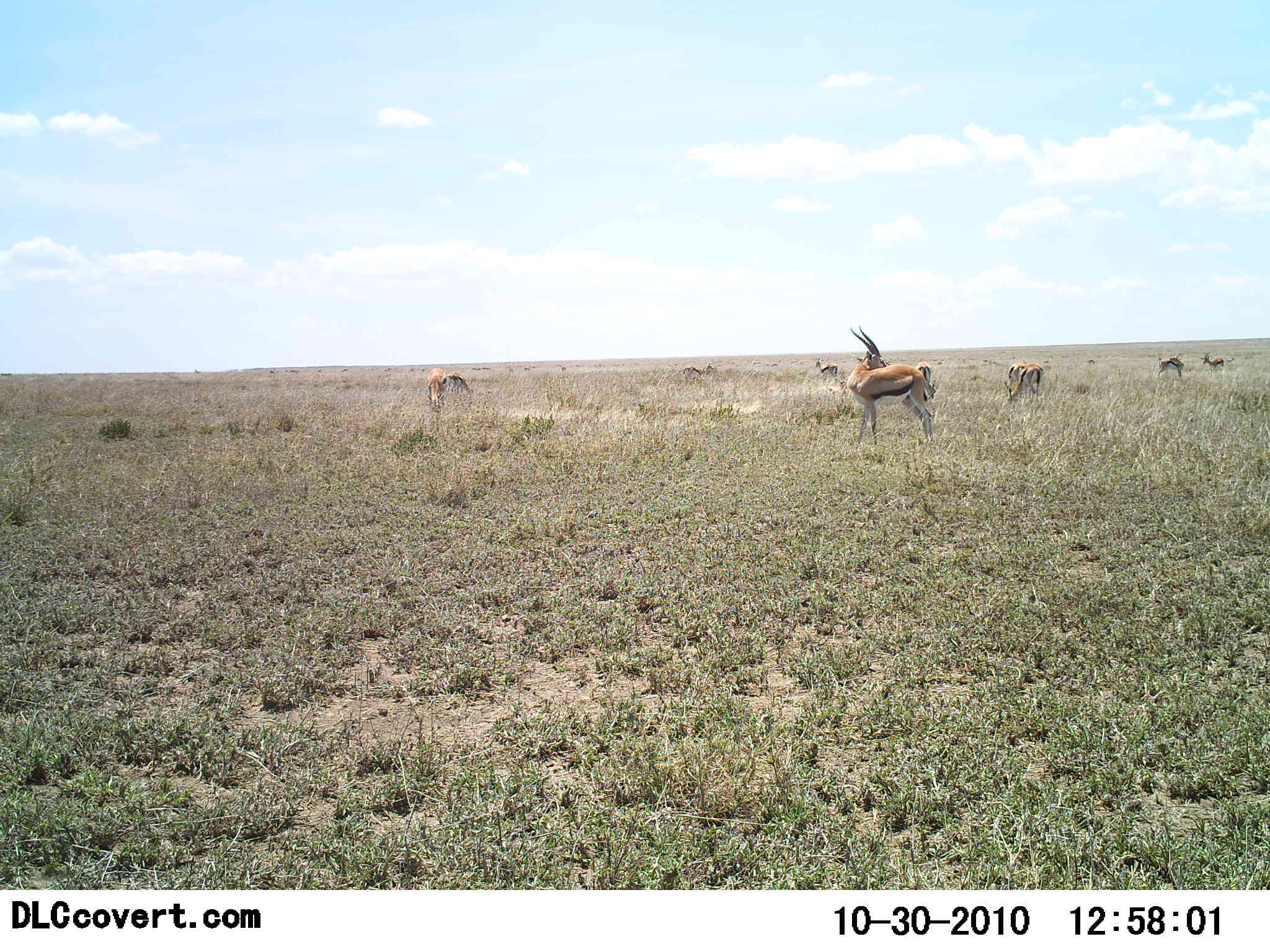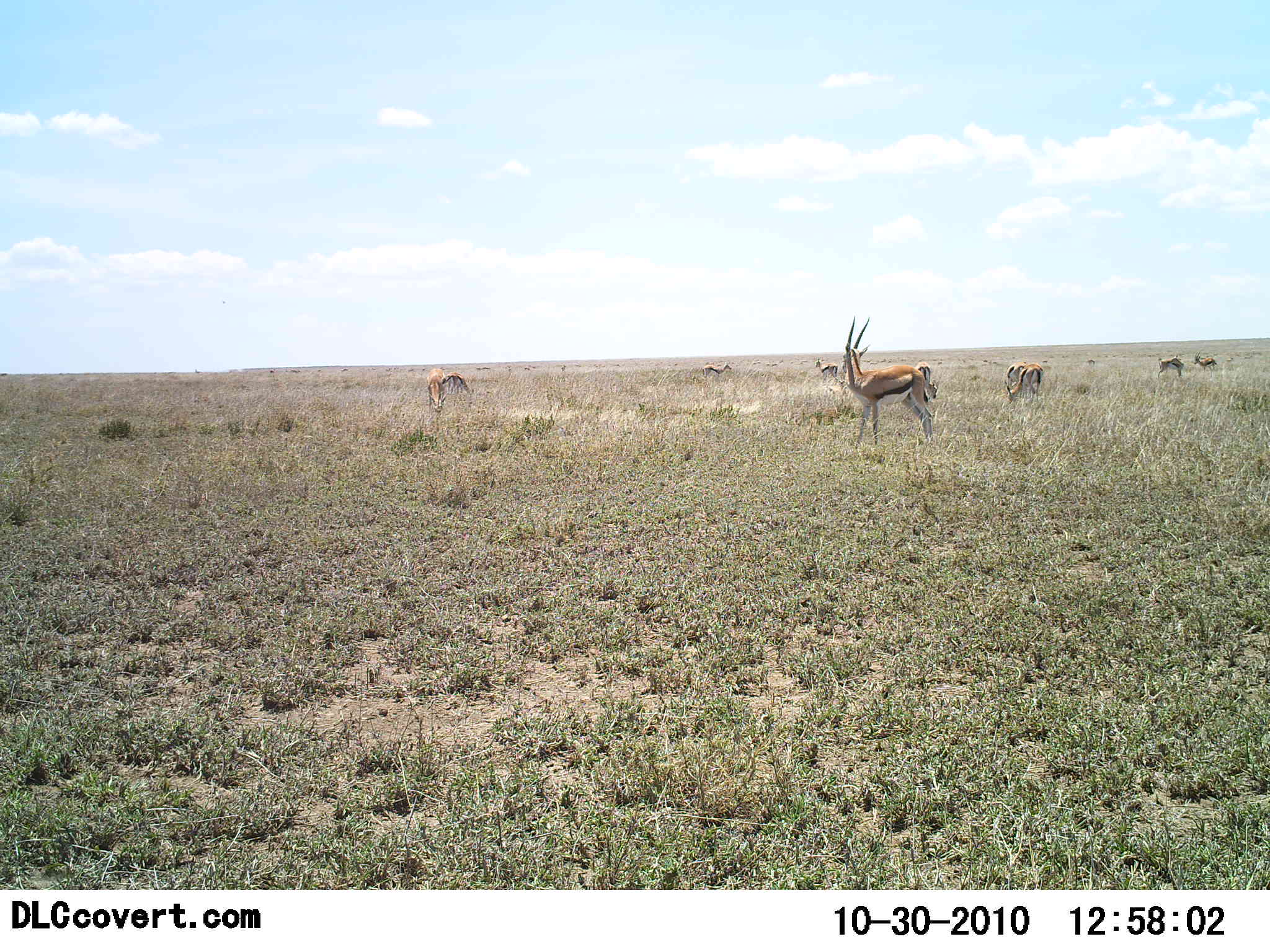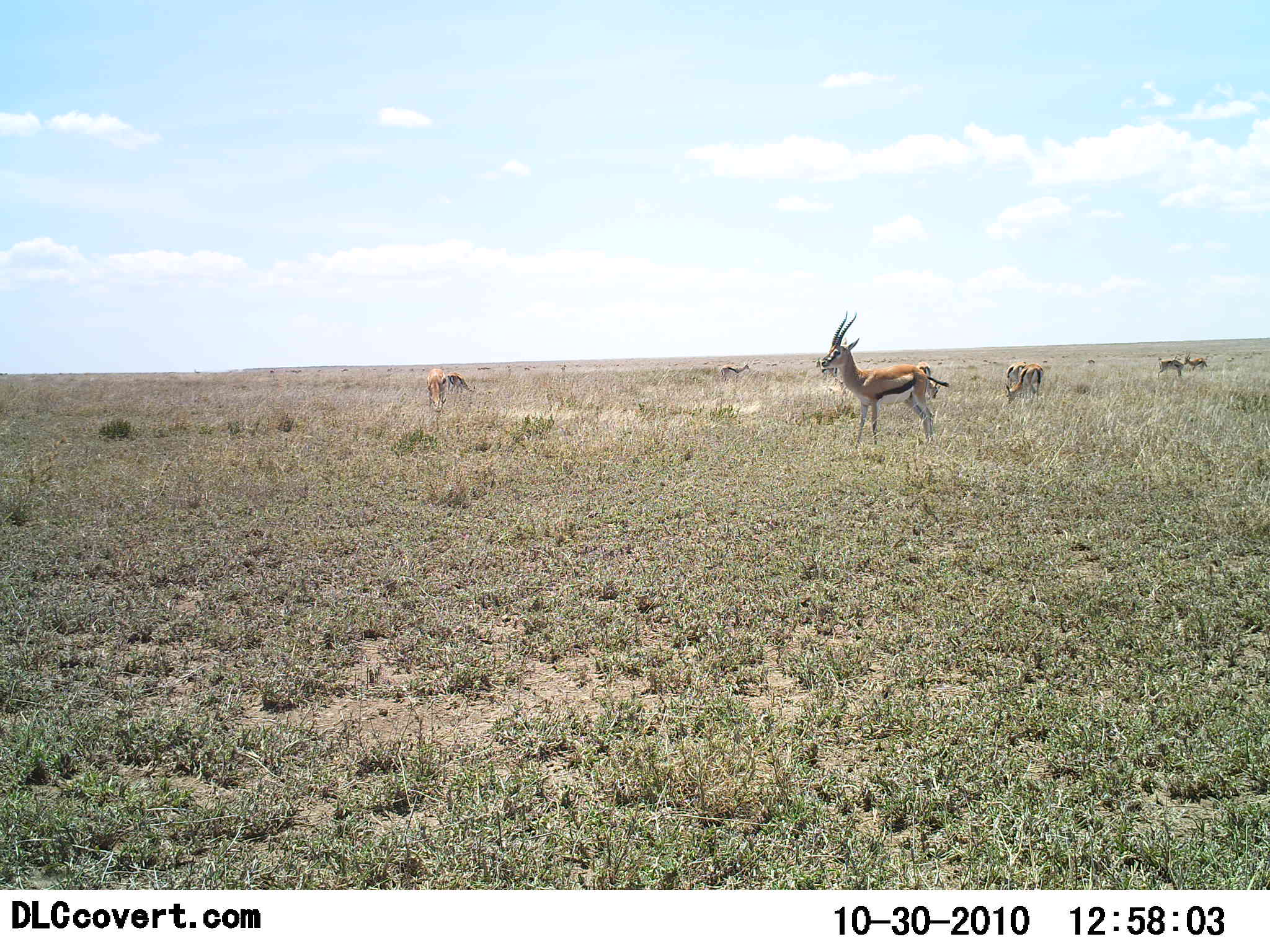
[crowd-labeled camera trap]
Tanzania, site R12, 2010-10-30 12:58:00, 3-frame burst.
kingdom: Animalia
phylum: Chordata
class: Mammalia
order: Artiodactyla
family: Bovidae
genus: Eudorcas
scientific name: Eudorcas thomsonii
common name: thomson's gazelle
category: gazellethomsons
Gazellethomsons (thomson's gazelle) (Eudorcas thomsonii), count 8. Behavior (volunteer vote fractions): standing 86%, resting 14%, moving 43%, interacting 14%. Young present (vote fraction): 0%. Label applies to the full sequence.